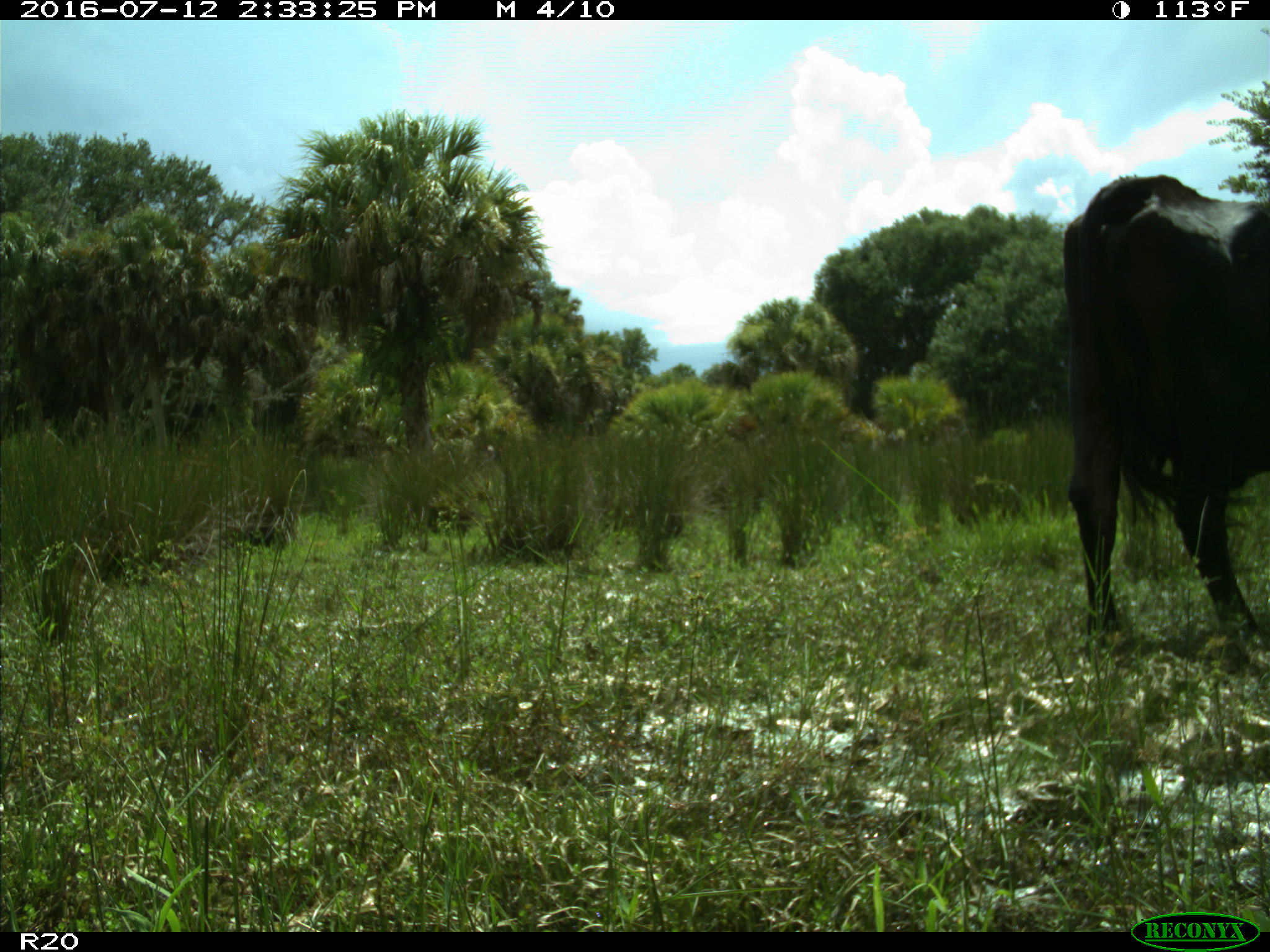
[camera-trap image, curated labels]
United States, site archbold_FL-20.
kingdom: Animalia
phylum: Chordata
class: Mammalia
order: Artiodactyla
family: Bovidae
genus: Bos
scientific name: Bos taurus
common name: domestic cow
Bos taurus (domestic cow).